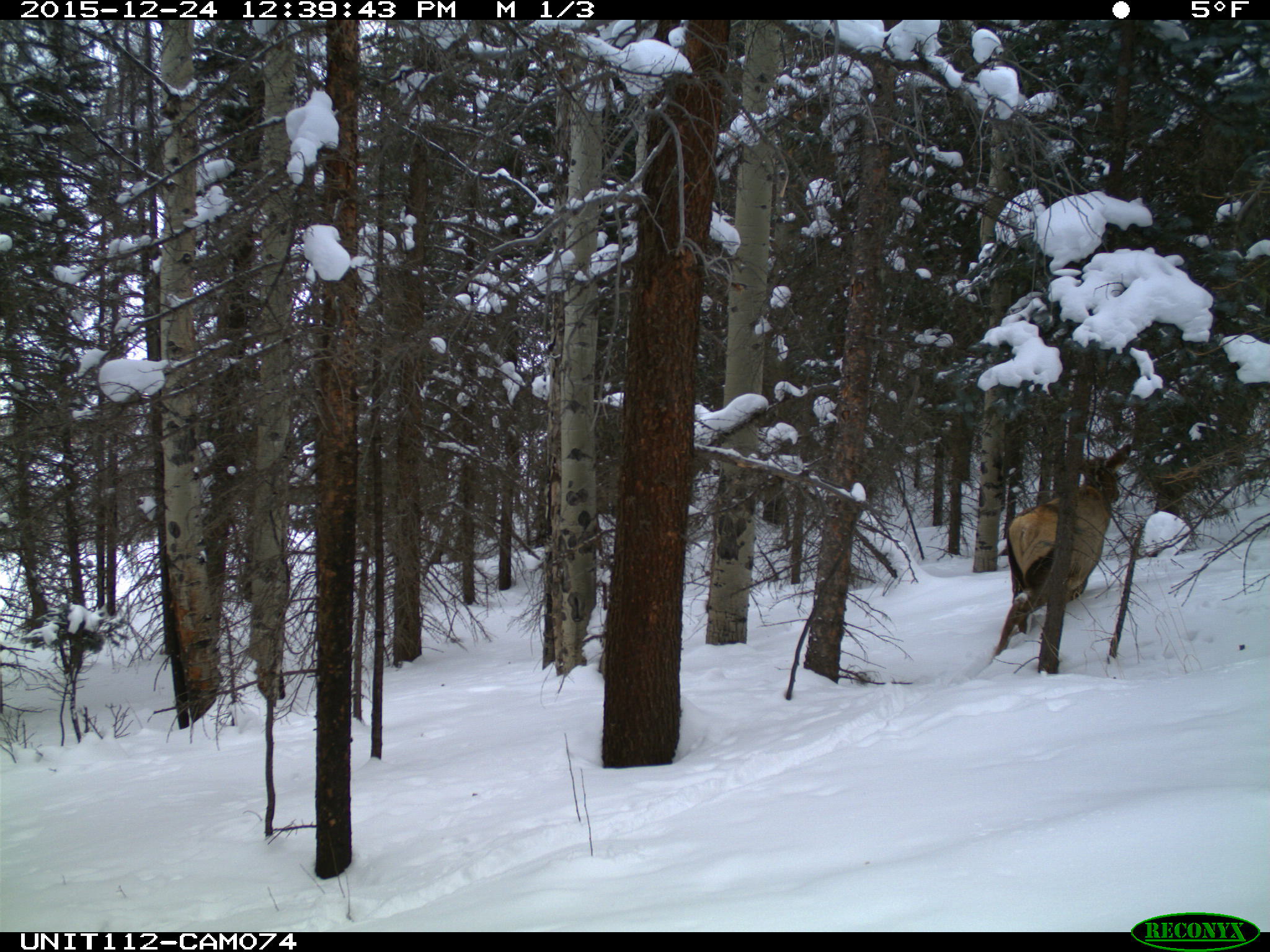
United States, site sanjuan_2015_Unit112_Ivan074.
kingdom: Animalia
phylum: Chordata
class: Mammalia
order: Artiodactyla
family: Cervidae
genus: Cervus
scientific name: Cervus elaphus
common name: red deer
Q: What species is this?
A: Cervus elaphus (red deer).